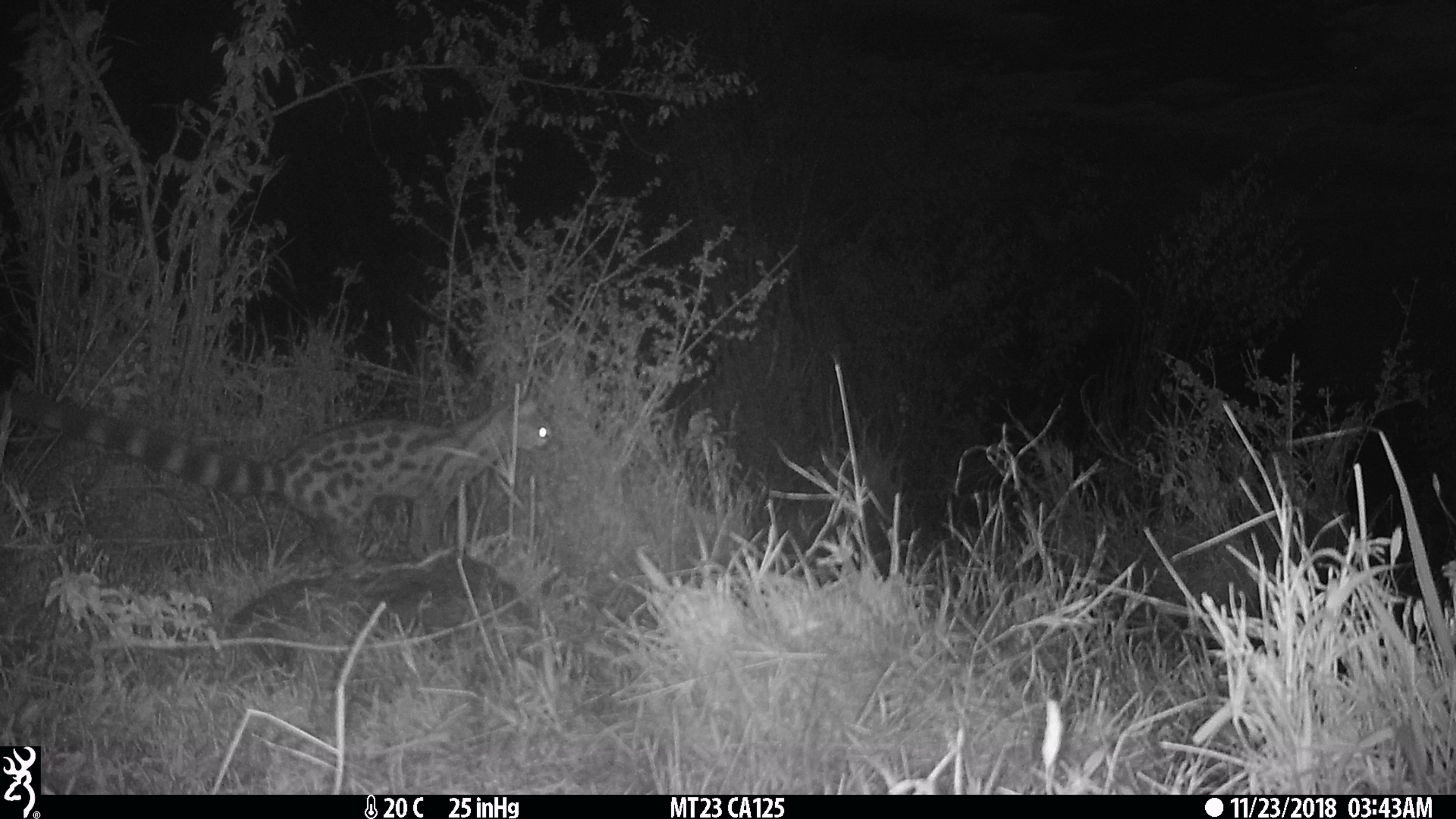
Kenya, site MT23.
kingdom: Animalia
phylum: Chordata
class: Mammalia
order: Carnivora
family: Viverridae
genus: Genetta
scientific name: Genetta genetta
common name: genet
Genet (Genetta genetta).